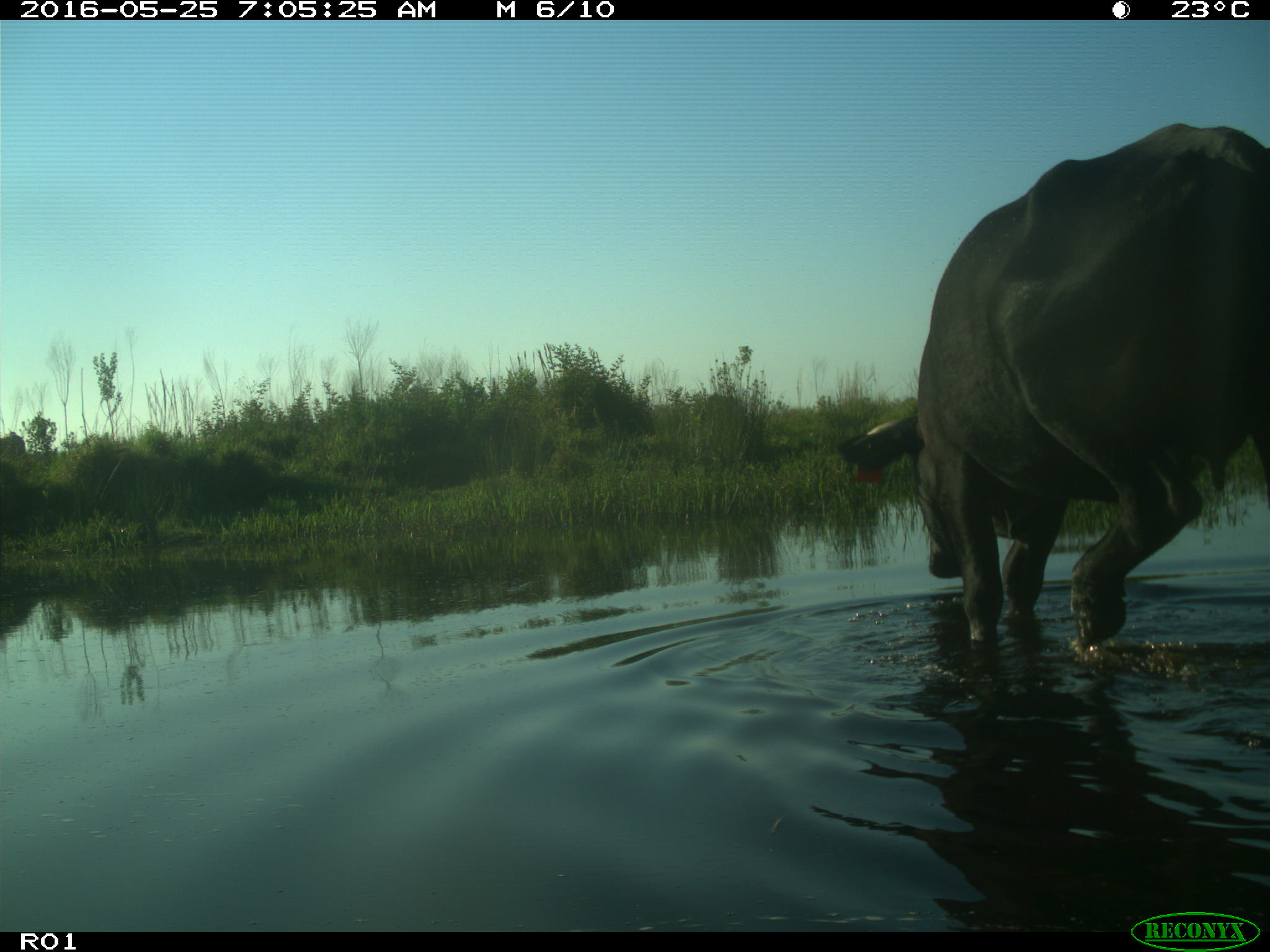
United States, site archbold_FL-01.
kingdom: Animalia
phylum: Chordata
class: Mammalia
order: Artiodactyla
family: Bovidae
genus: Bos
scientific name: Bos taurus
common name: domestic cow